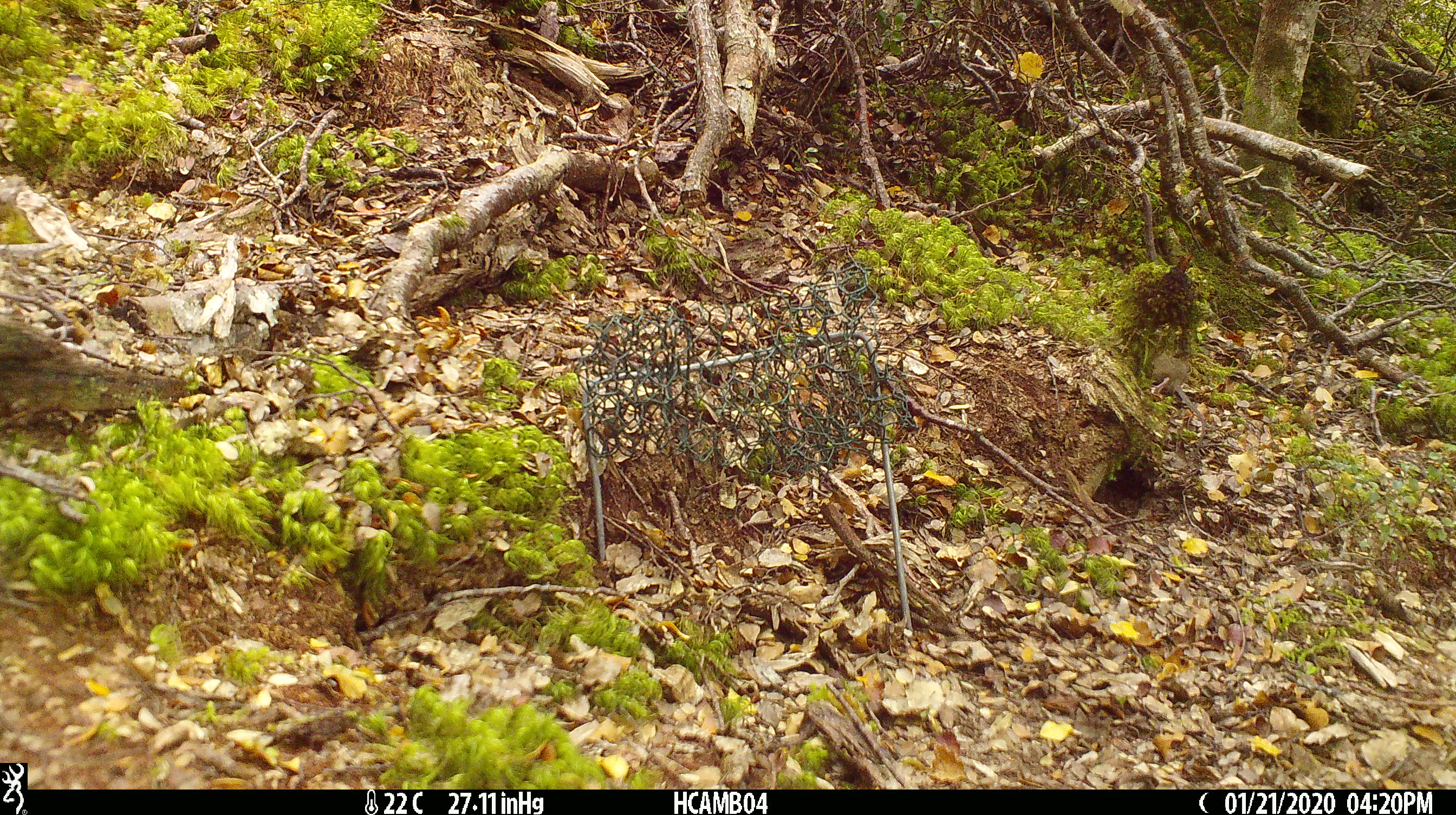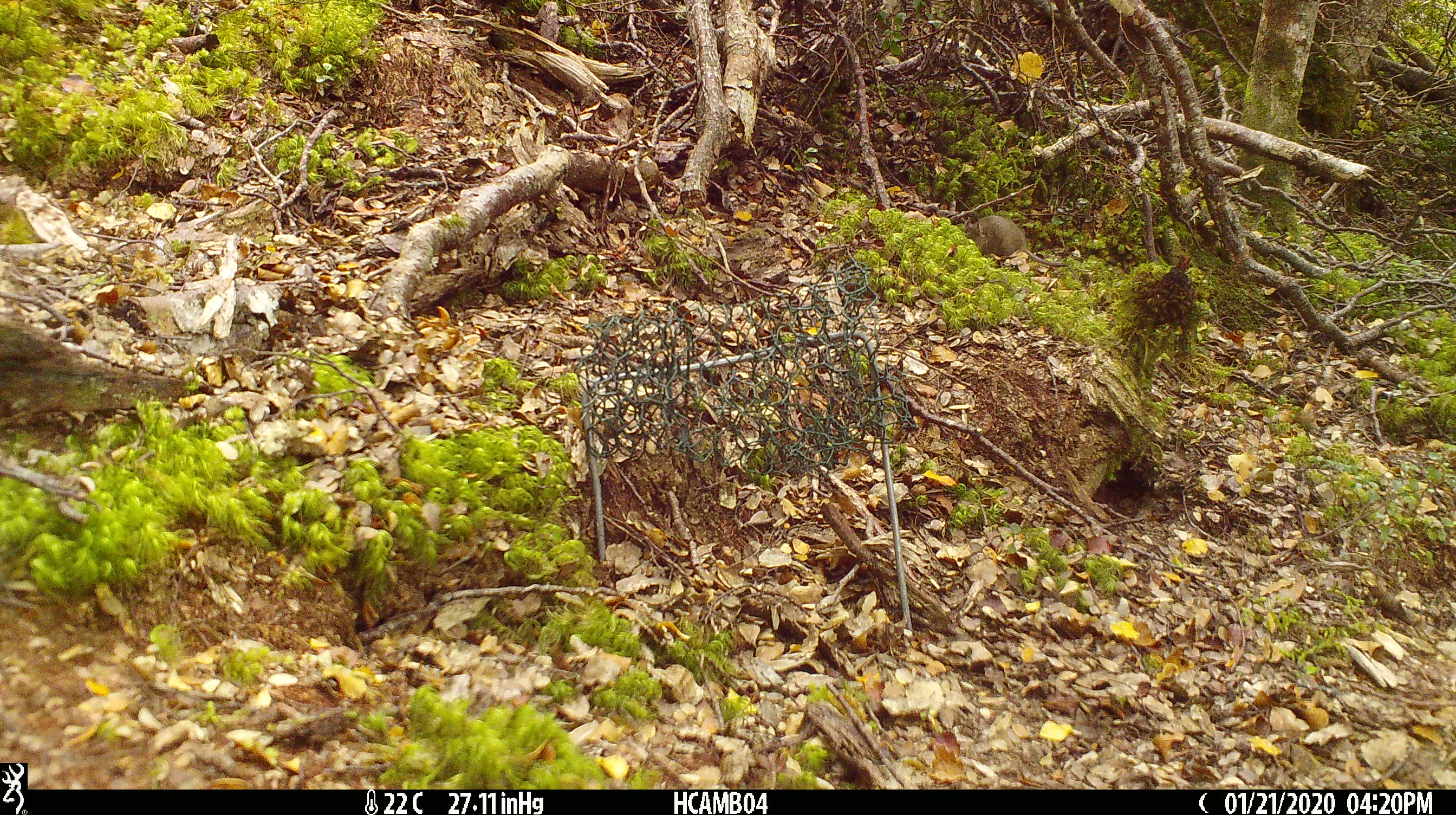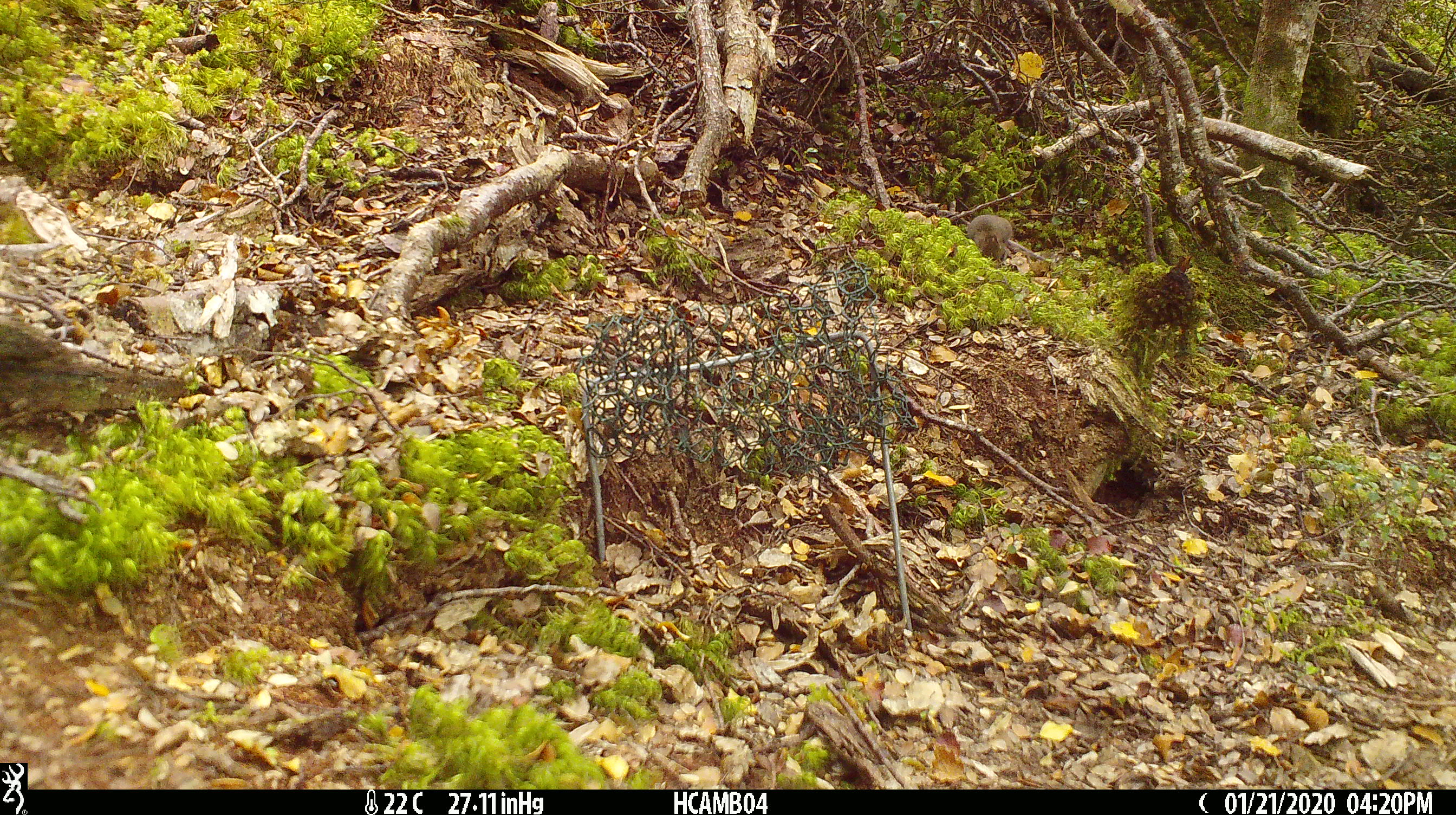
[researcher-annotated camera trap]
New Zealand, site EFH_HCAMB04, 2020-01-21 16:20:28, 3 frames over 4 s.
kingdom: Animalia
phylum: Chordata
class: Mammalia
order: Rodentia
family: Muridae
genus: Mus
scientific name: Mus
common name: mouse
Mouse (Mus).